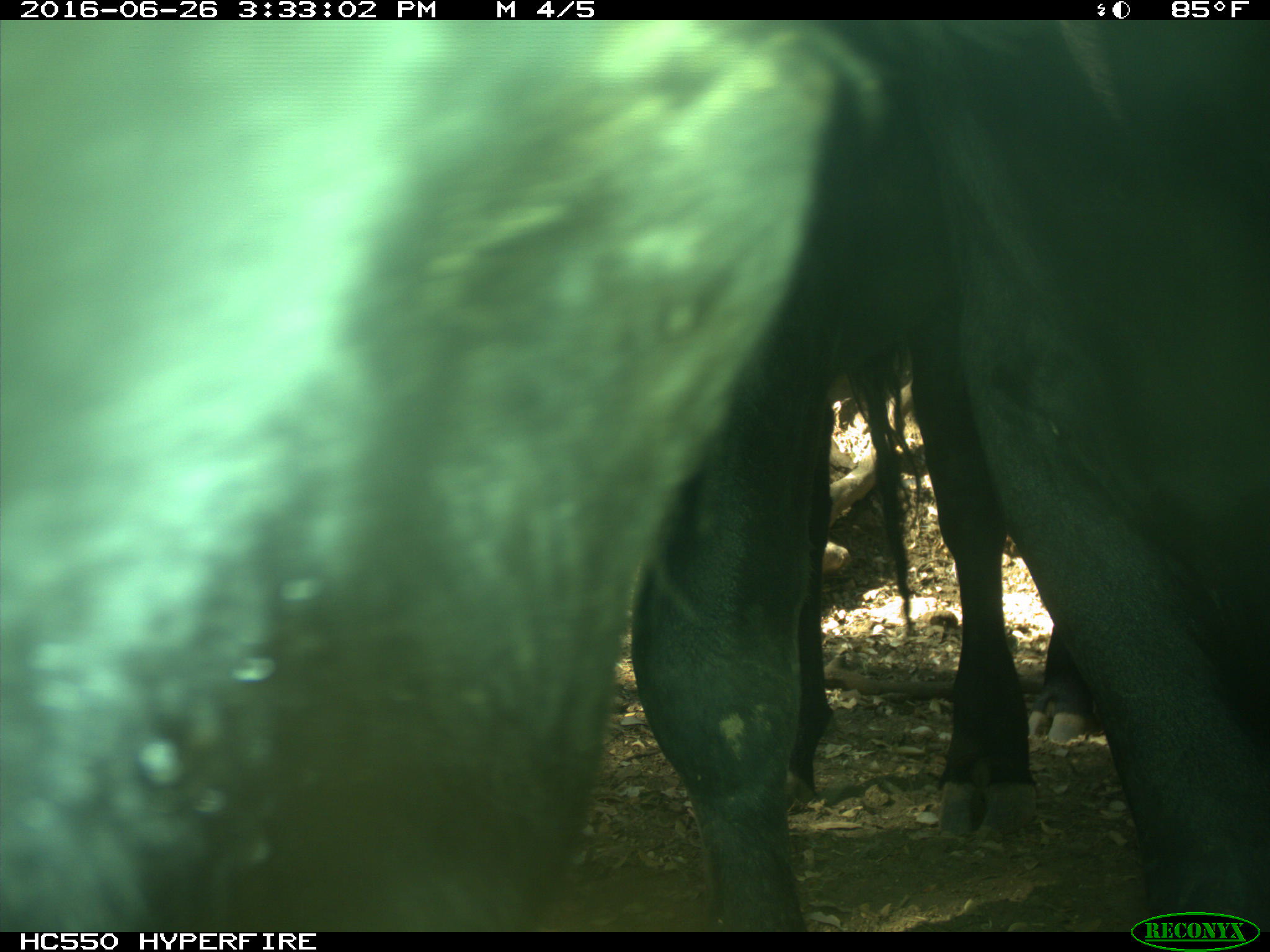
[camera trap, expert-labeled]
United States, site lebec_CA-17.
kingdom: Animalia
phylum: Chordata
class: Mammalia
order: Artiodactyla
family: Bovidae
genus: Bos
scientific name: Bos taurus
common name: domestic cow